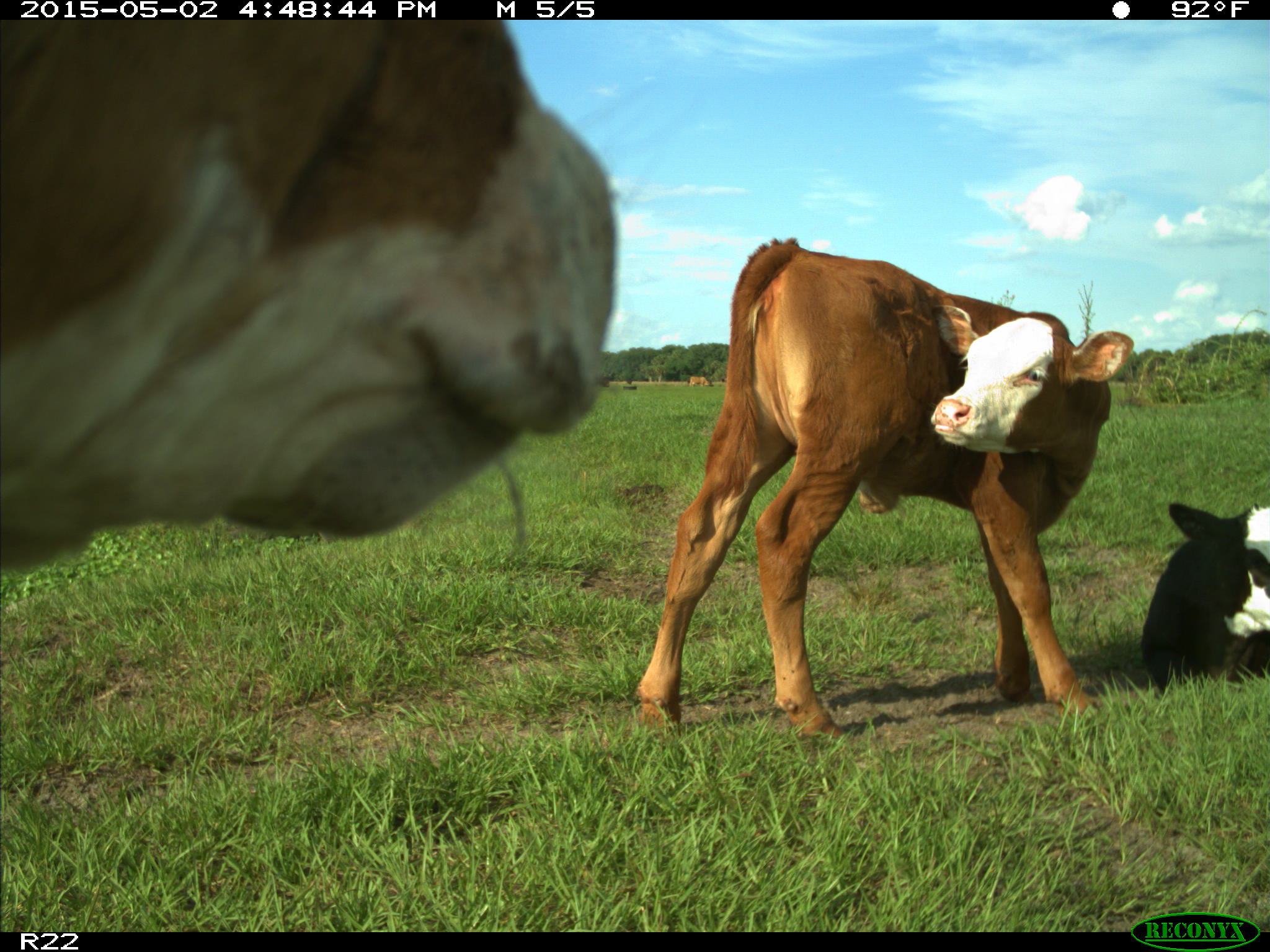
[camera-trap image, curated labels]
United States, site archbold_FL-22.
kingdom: Animalia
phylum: Chordata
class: Mammalia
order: Artiodactyla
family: Bovidae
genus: Bos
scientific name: Bos taurus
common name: domestic cow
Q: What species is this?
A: Bos taurus (domestic cow).